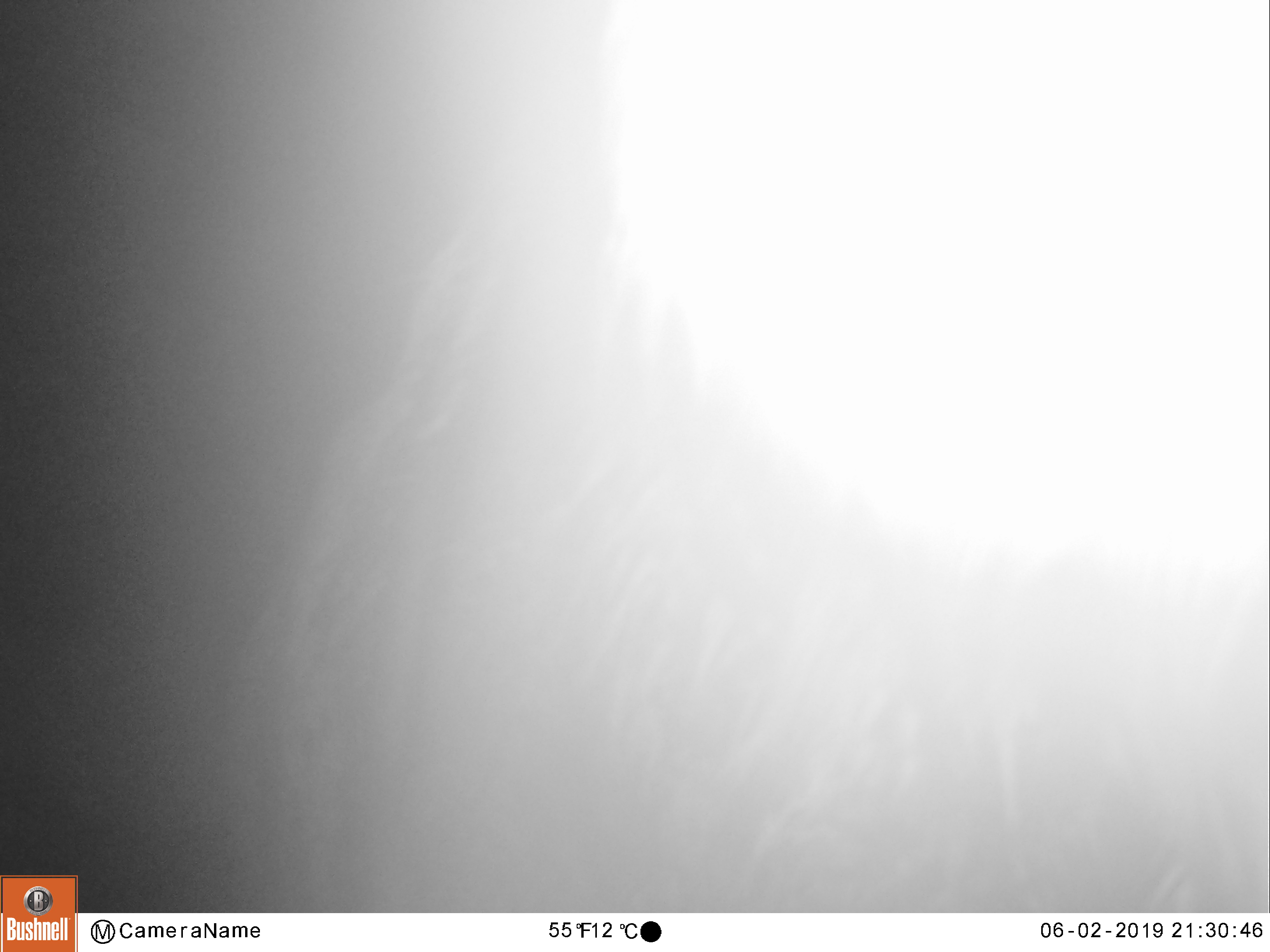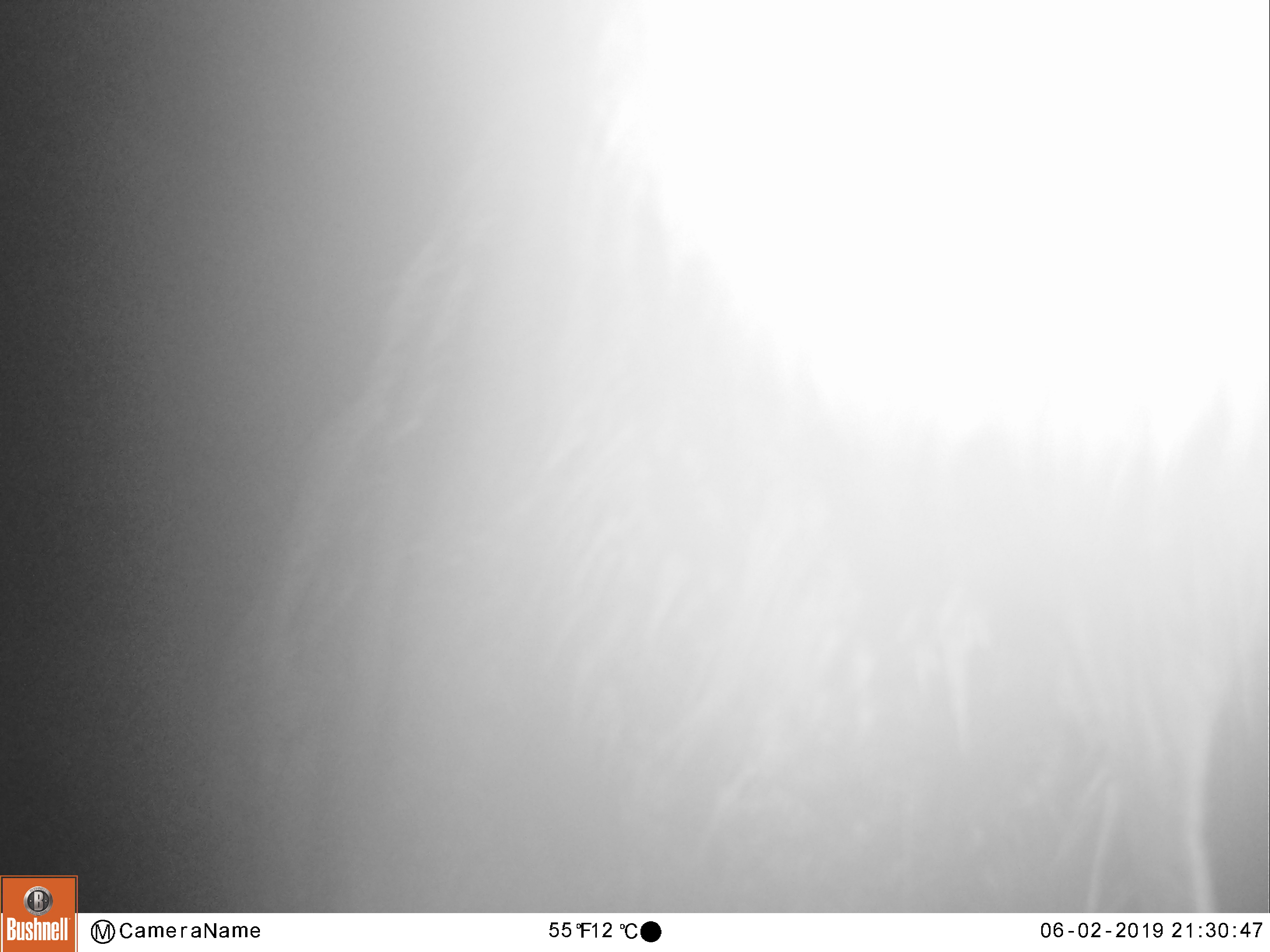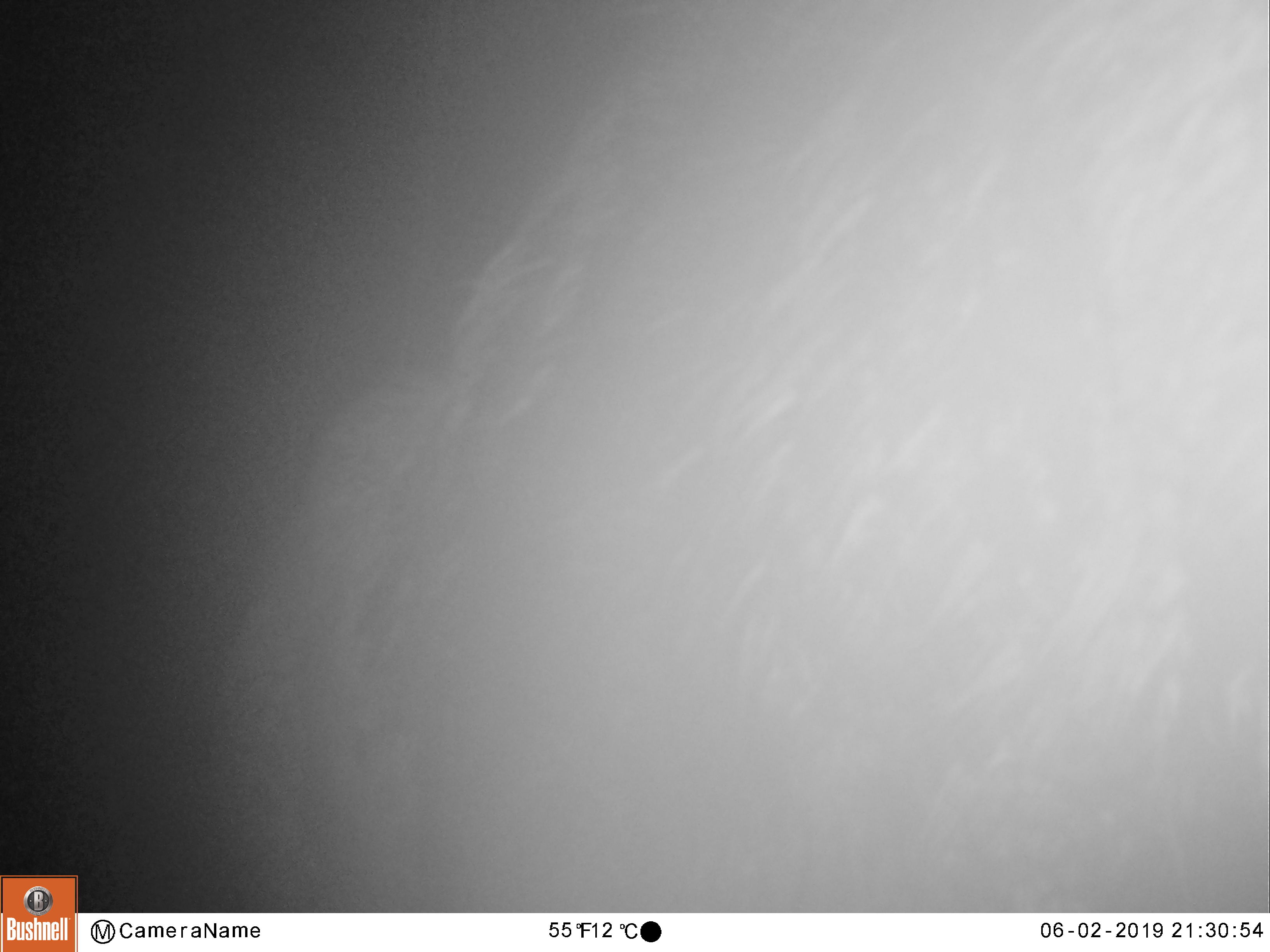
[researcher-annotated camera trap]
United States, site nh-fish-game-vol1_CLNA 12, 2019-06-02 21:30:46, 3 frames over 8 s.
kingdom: Animalia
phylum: Chordata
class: Mammalia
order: Artiodactyla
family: Cervidae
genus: Alces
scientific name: Alces alces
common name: moose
Moose (Alces alces).